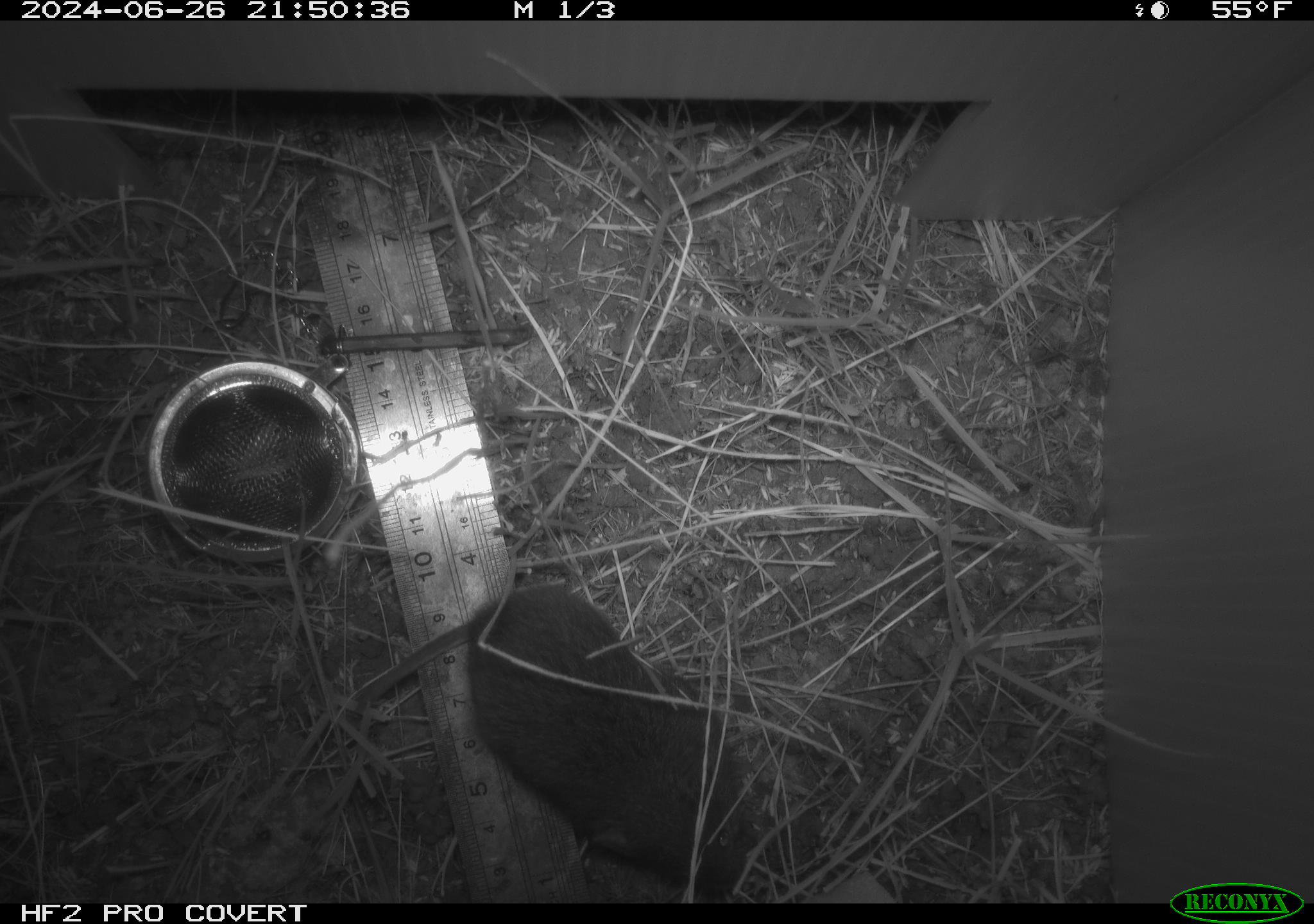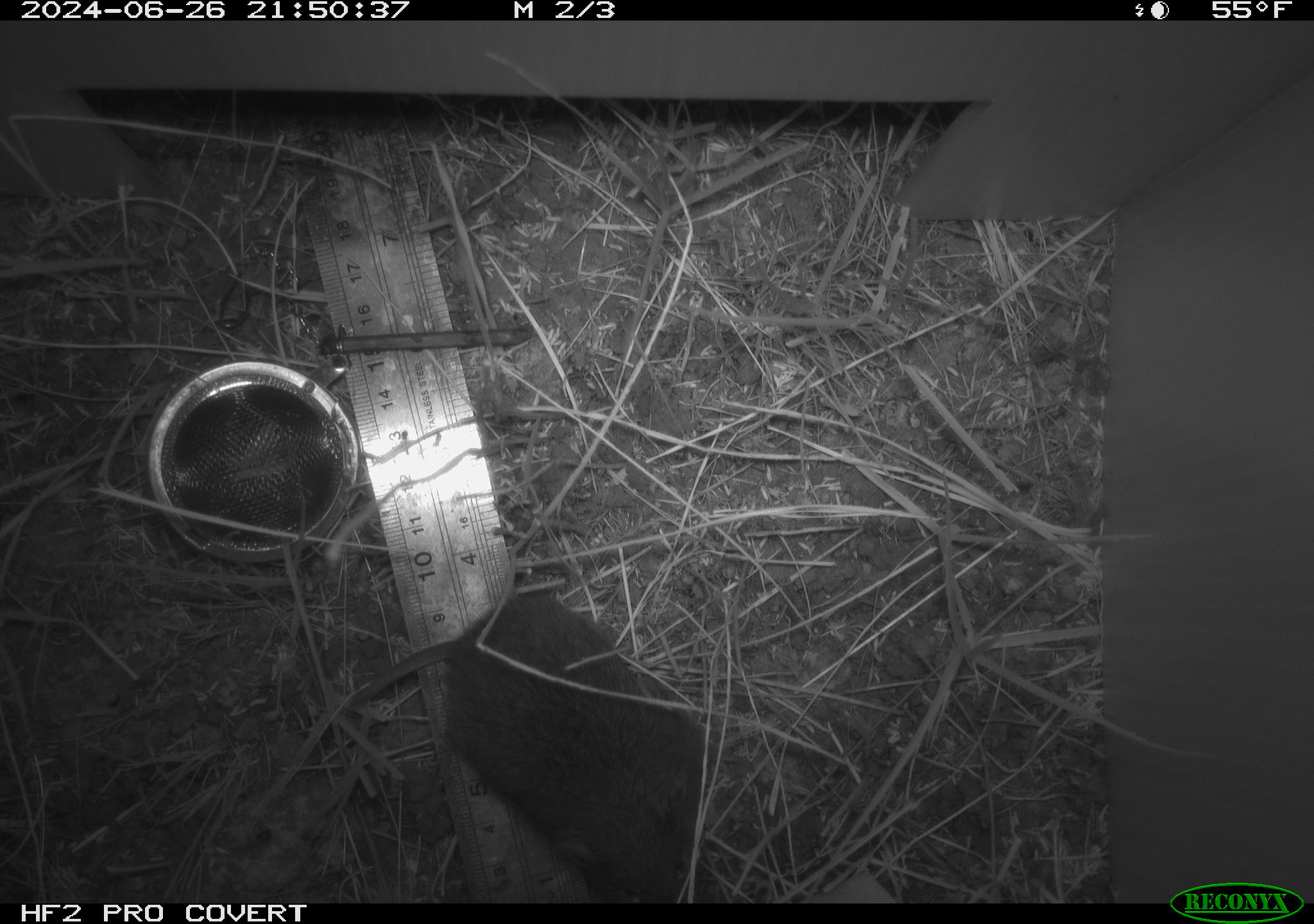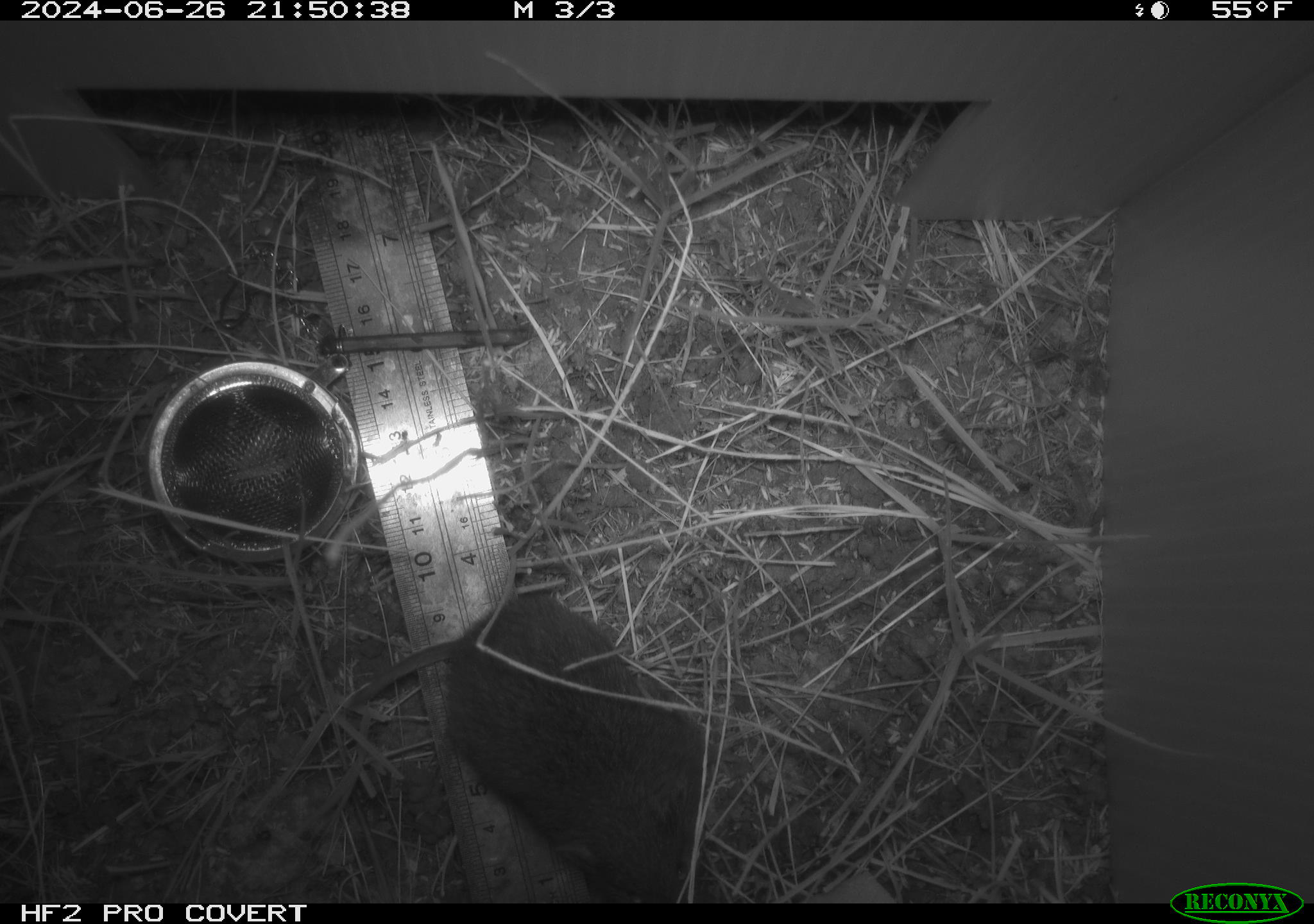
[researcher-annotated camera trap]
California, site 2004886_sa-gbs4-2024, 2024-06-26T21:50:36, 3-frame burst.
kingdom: Animalia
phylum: Chordata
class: Mammalia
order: Rodentia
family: Cricetidae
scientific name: Arvicolinae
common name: voles, lemmings, and muskrats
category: arvicolinae subfamily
Arvicolinae subfamily (voles, lemmings, and muskrats) (Arvicolinae).